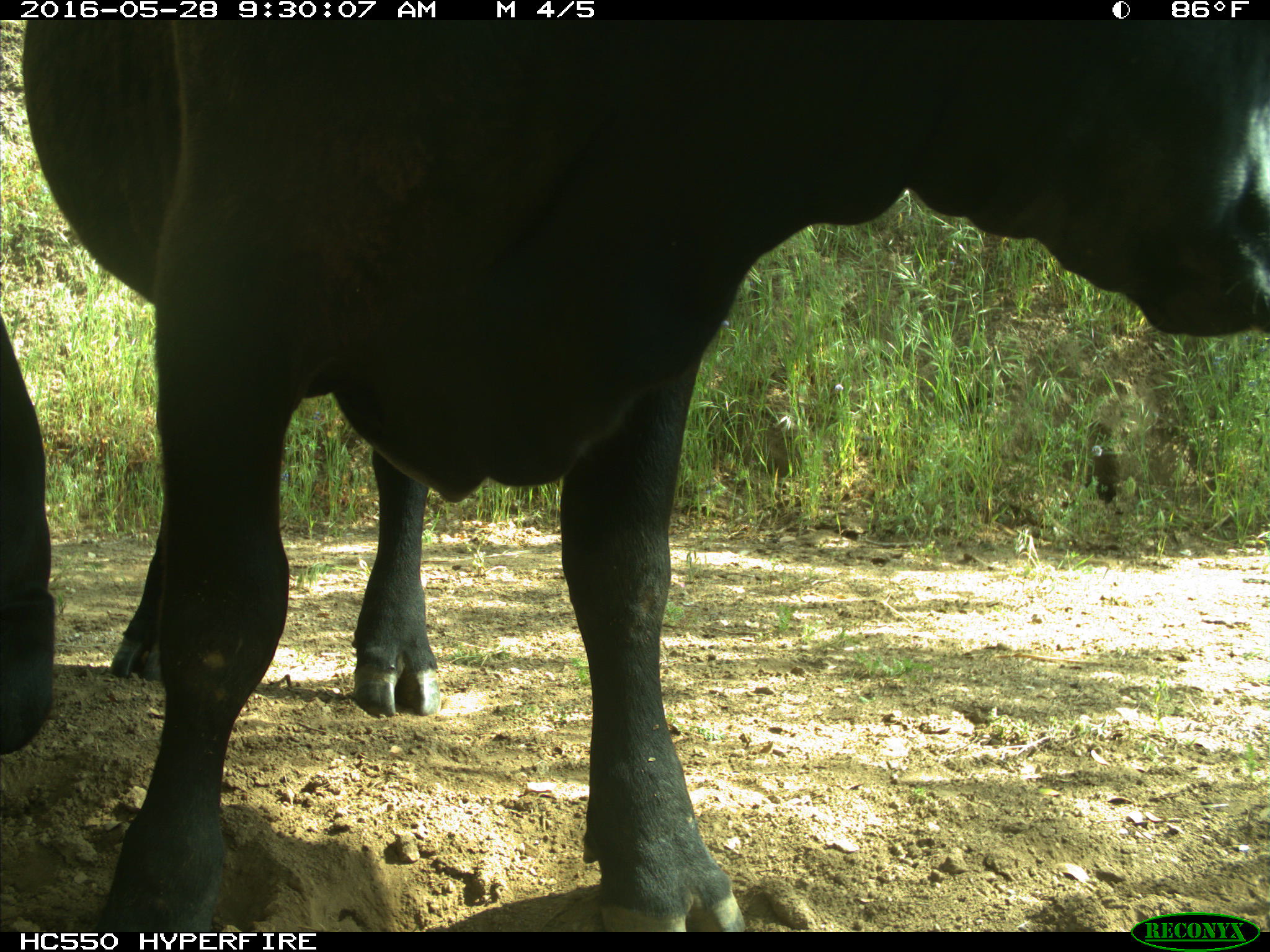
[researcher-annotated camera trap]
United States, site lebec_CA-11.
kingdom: Animalia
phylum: Chordata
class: Mammalia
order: Artiodactyla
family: Bovidae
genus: Bos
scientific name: Bos taurus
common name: domestic cow